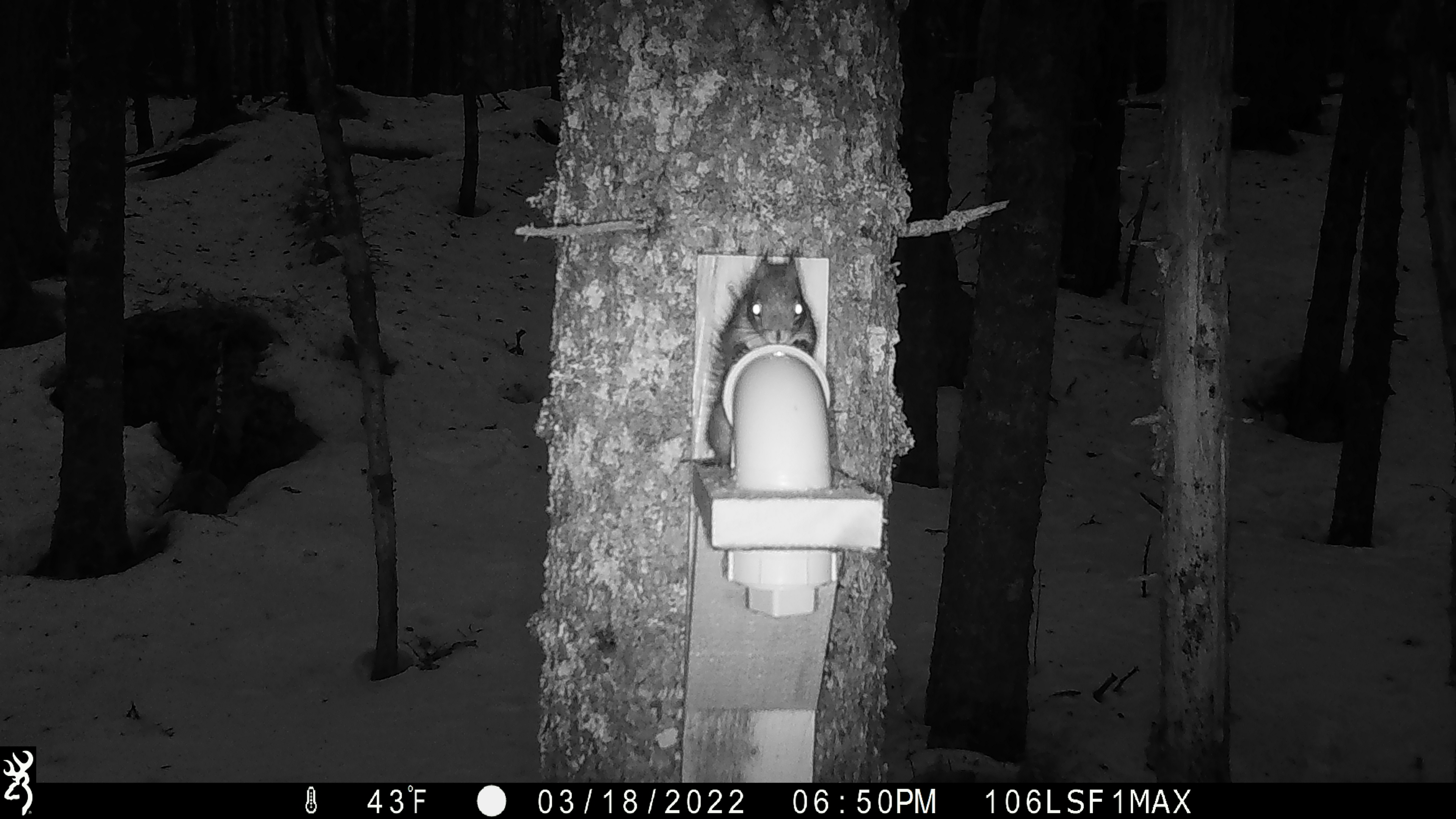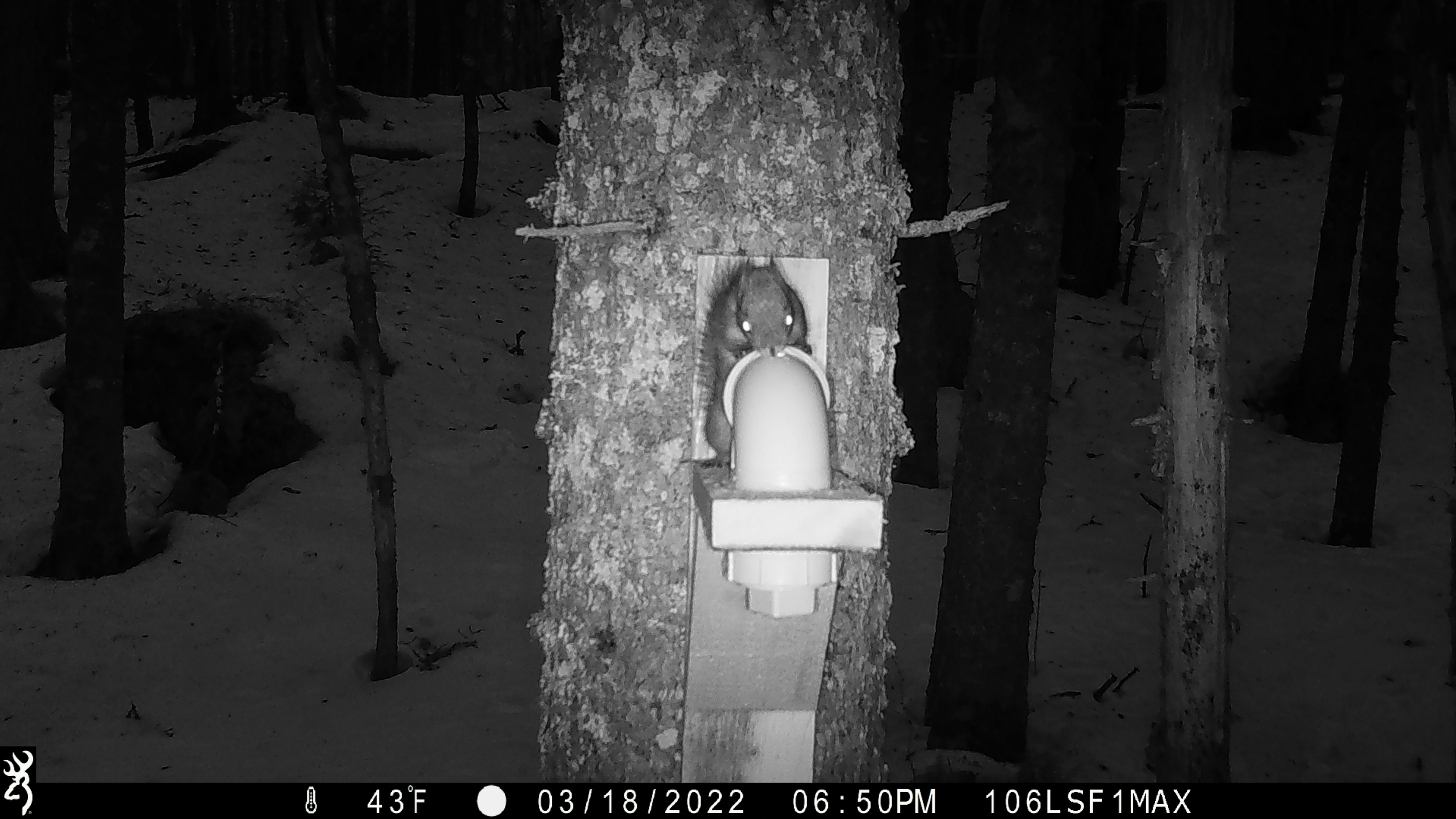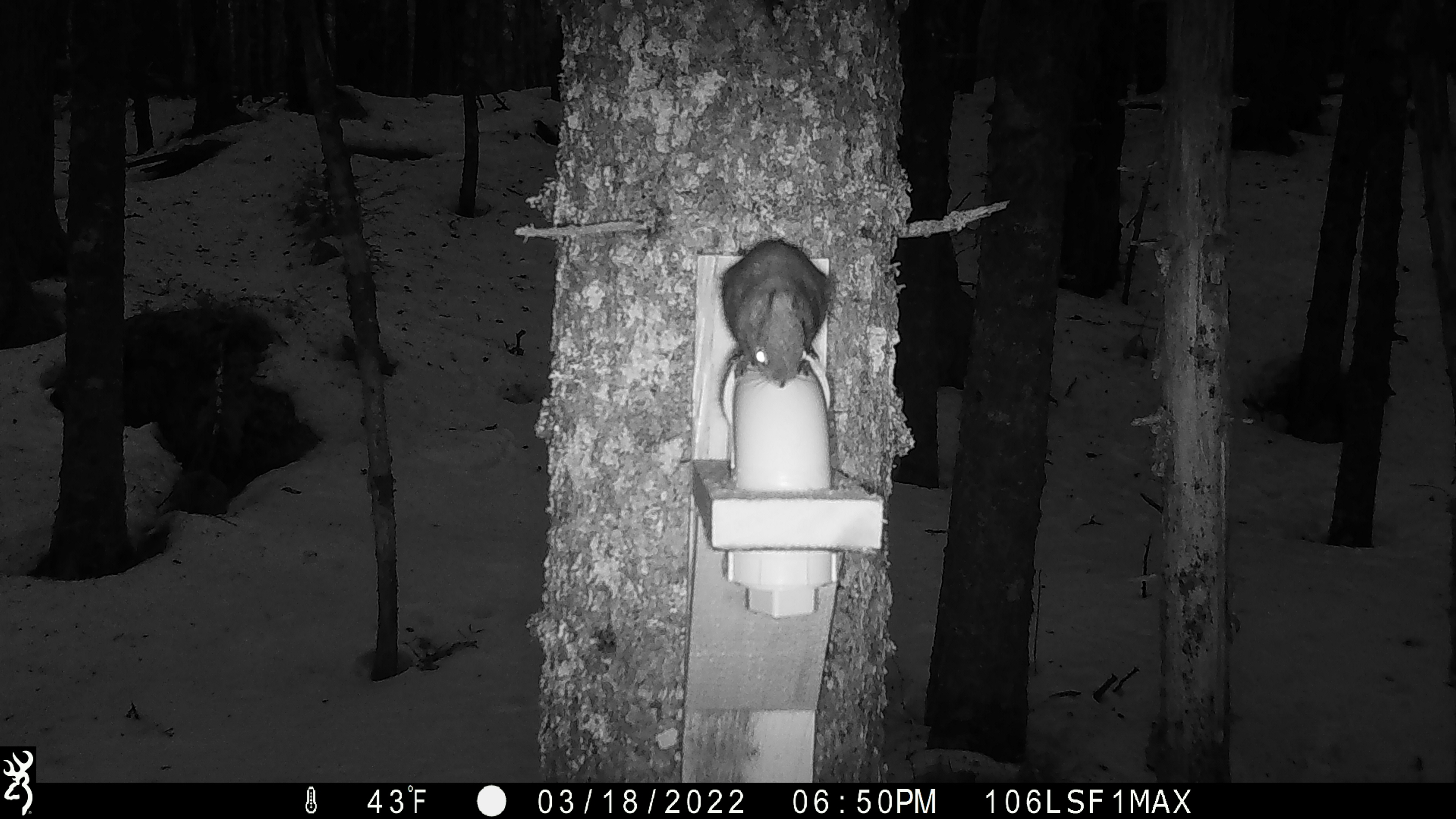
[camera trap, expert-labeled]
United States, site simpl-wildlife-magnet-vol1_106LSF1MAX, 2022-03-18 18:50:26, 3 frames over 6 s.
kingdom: Animalia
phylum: Chordata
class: Mammalia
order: Rodentia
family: Sciuridae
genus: Tamiasciurus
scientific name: Tamiasciurus hudsonicus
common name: red squirrel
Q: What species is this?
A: Red squirrel (Tamiasciurus hudsonicus).